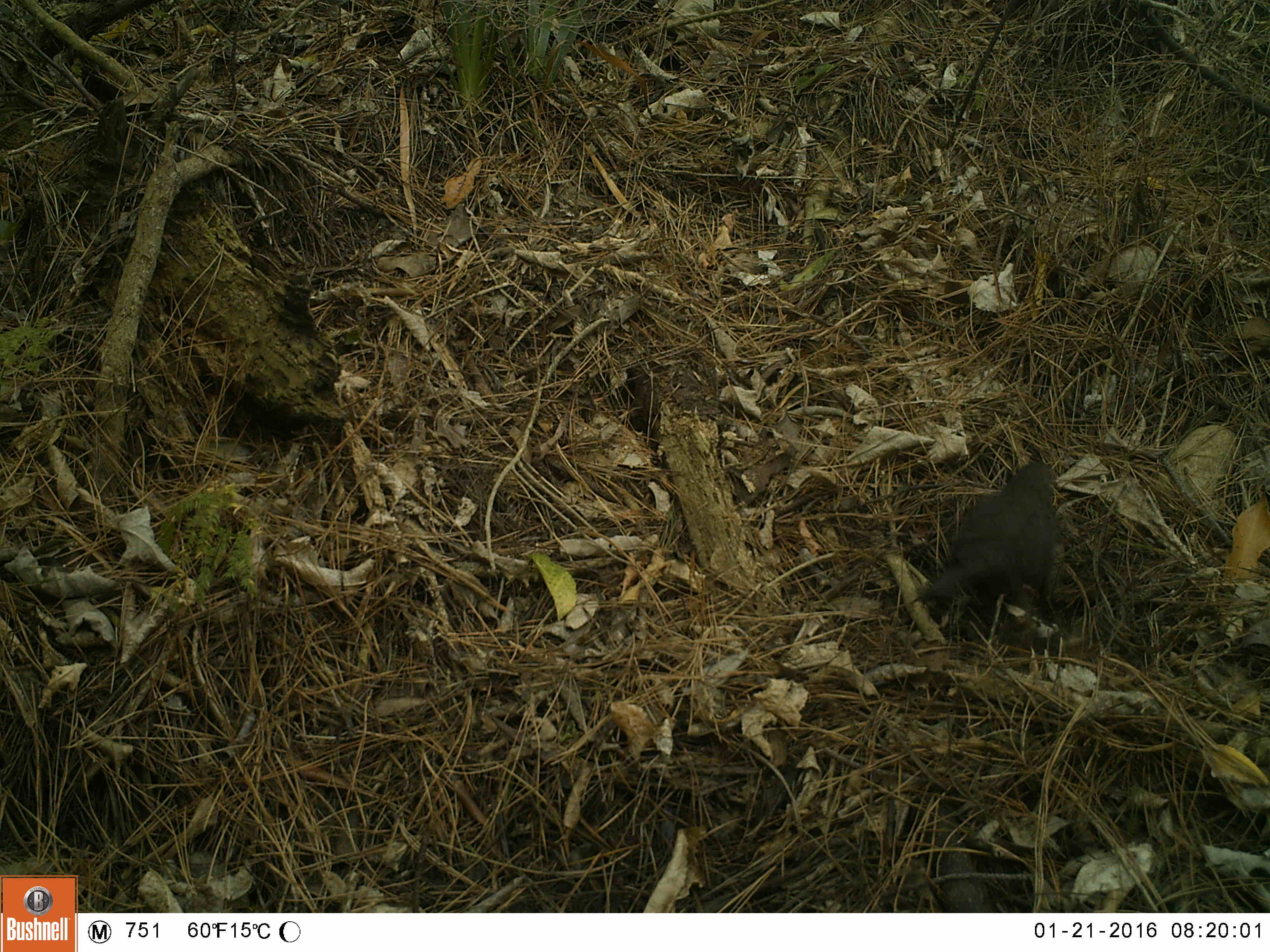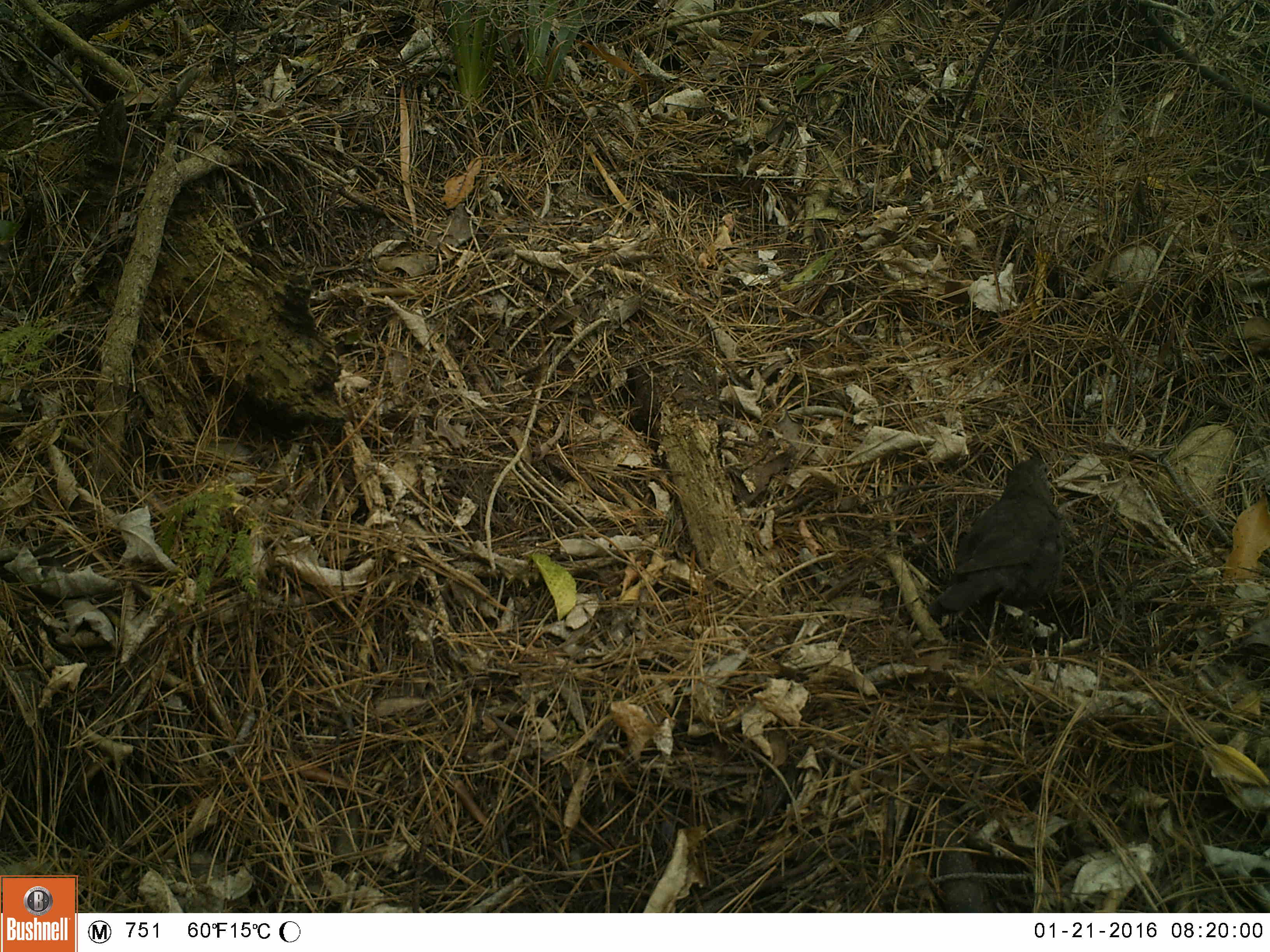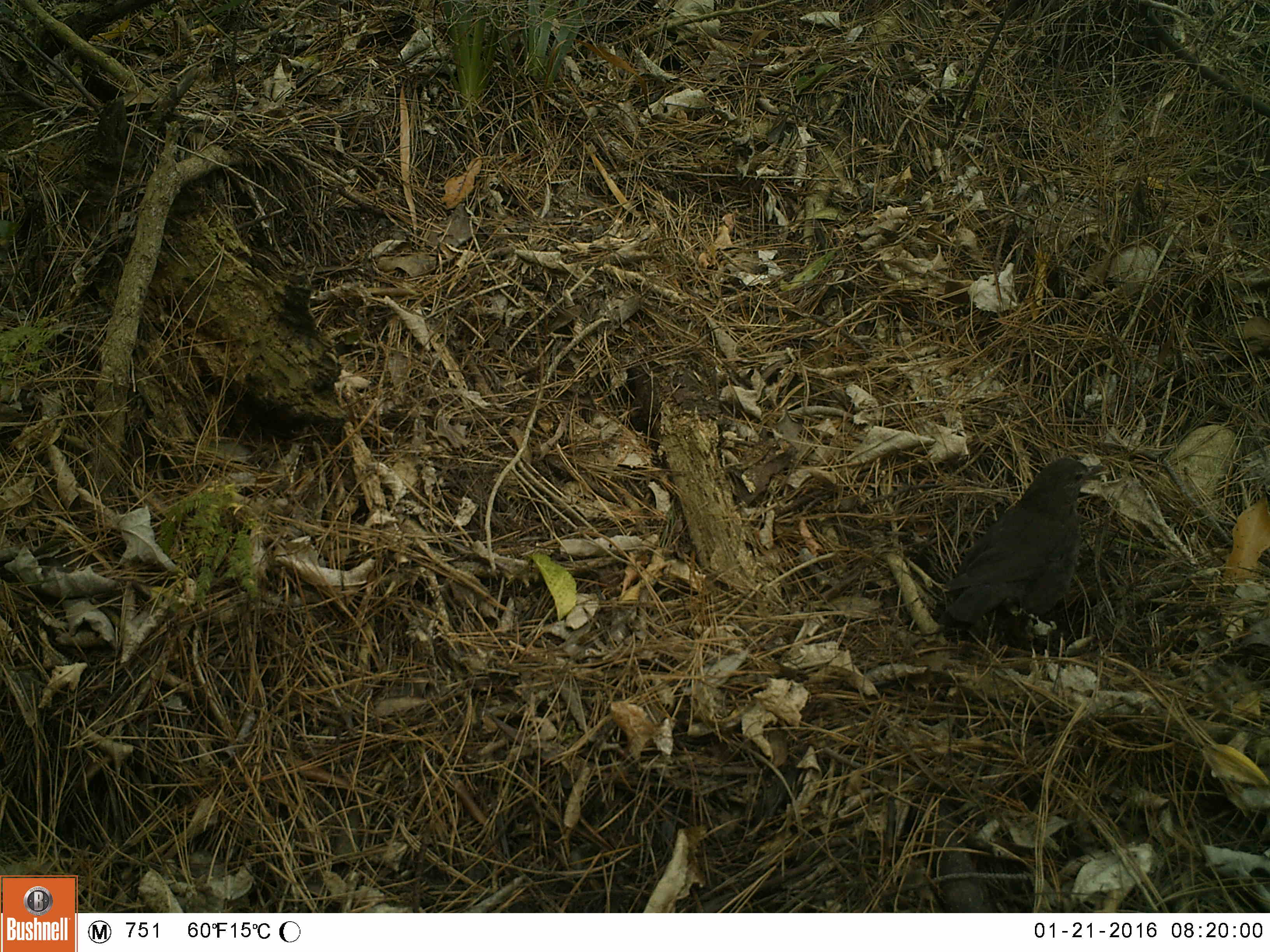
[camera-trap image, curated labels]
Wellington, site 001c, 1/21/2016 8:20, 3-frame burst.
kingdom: Animalia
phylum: Chordata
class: Aves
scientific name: Aves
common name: bird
Bird (Aves).